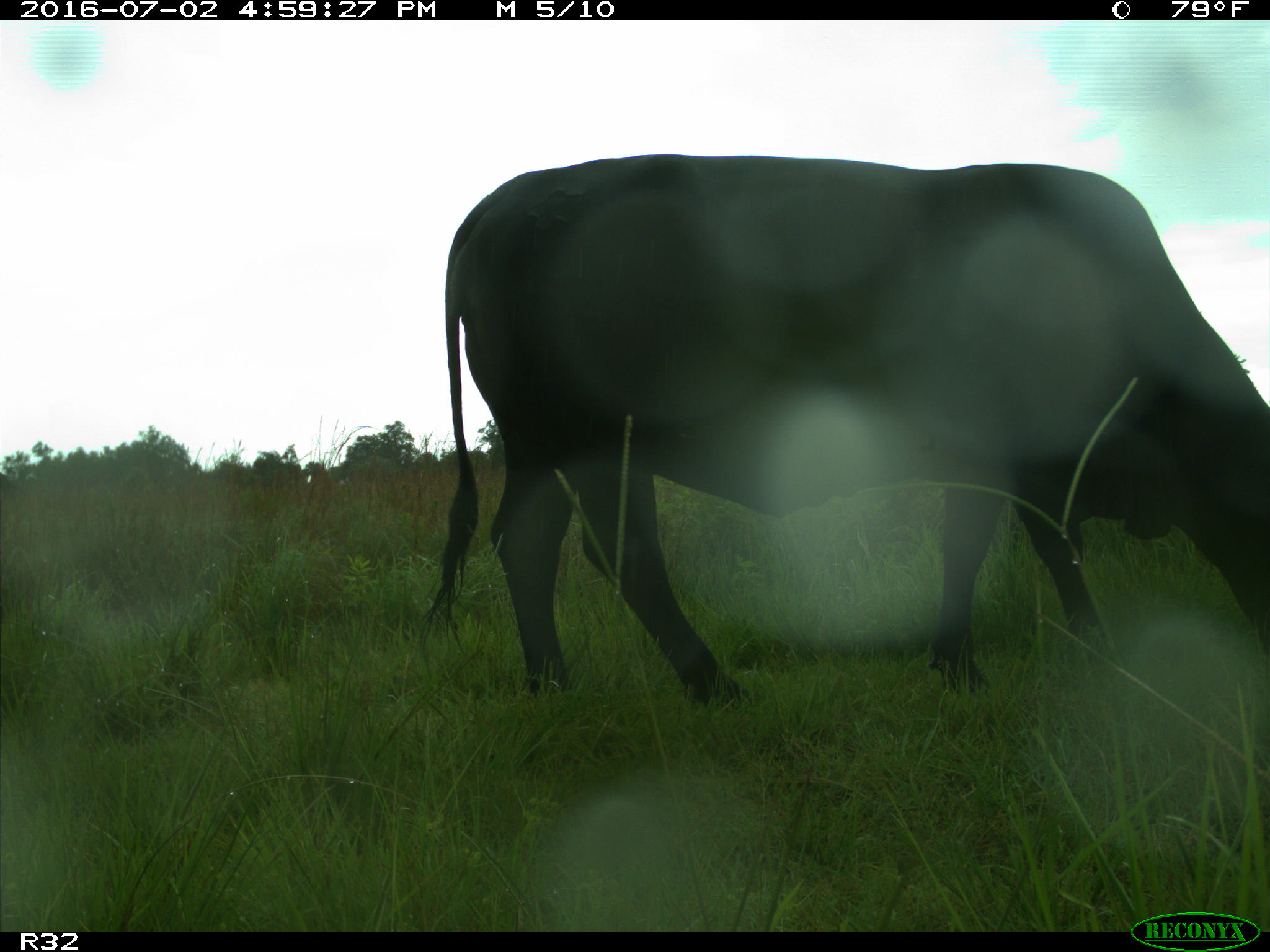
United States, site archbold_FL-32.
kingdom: Animalia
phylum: Chordata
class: Mammalia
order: Artiodactyla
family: Bovidae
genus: Bos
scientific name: Bos taurus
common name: domestic cow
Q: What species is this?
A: Bos taurus (domestic cow).